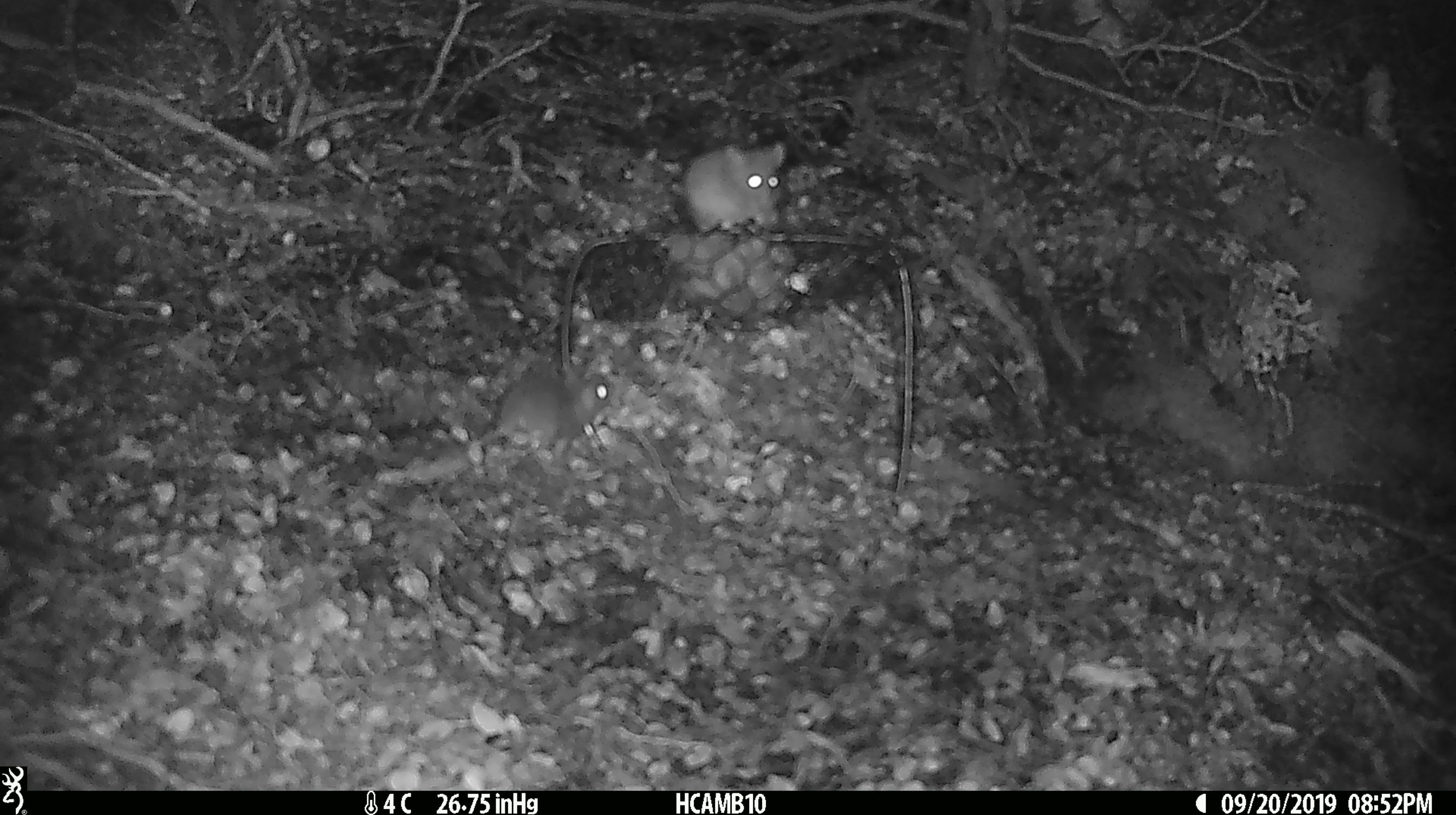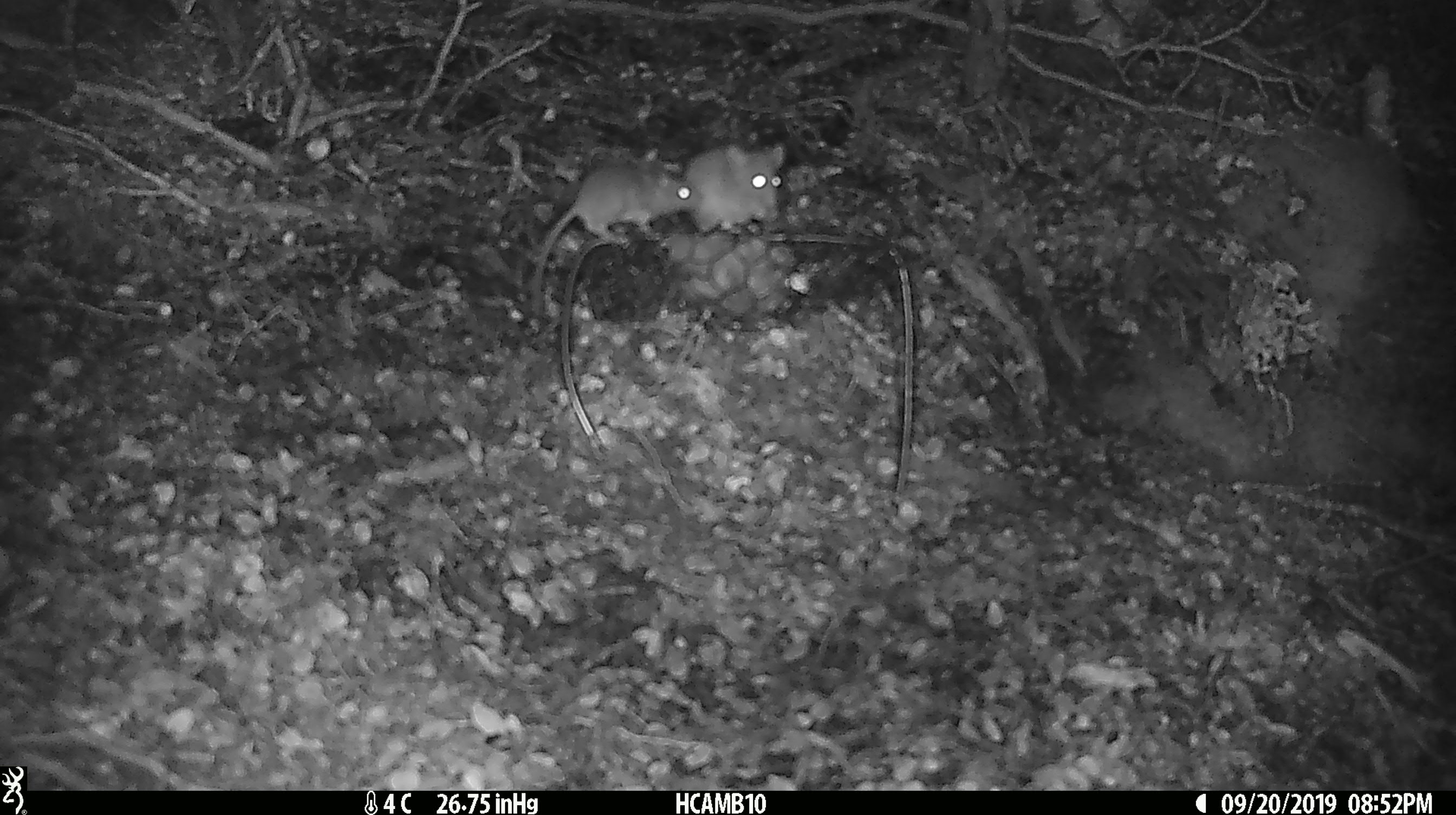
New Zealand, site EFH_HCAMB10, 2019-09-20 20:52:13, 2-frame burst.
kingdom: Animalia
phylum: Chordata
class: Mammalia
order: Rodentia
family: Muridae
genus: Mus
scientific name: Mus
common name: mouse